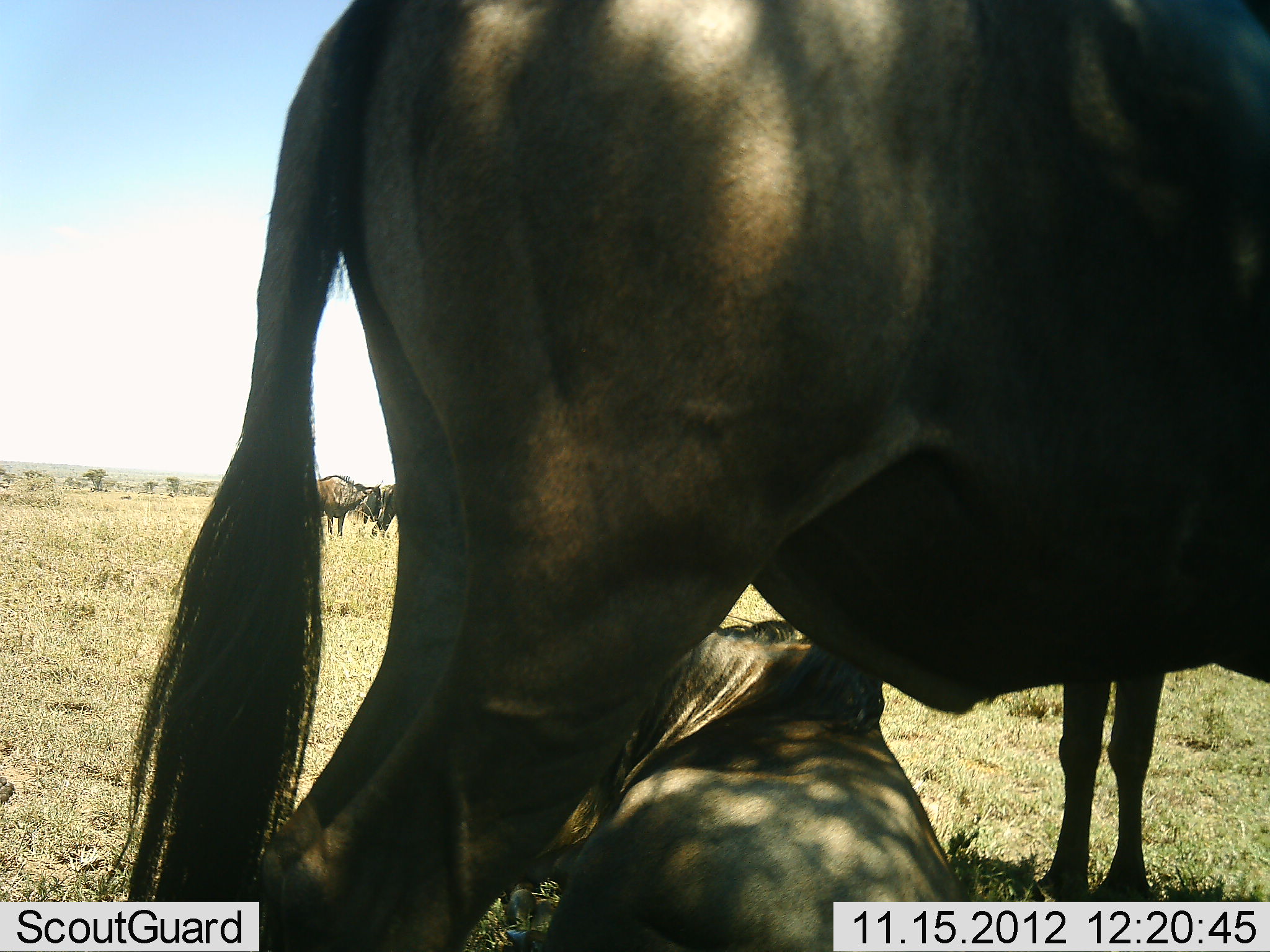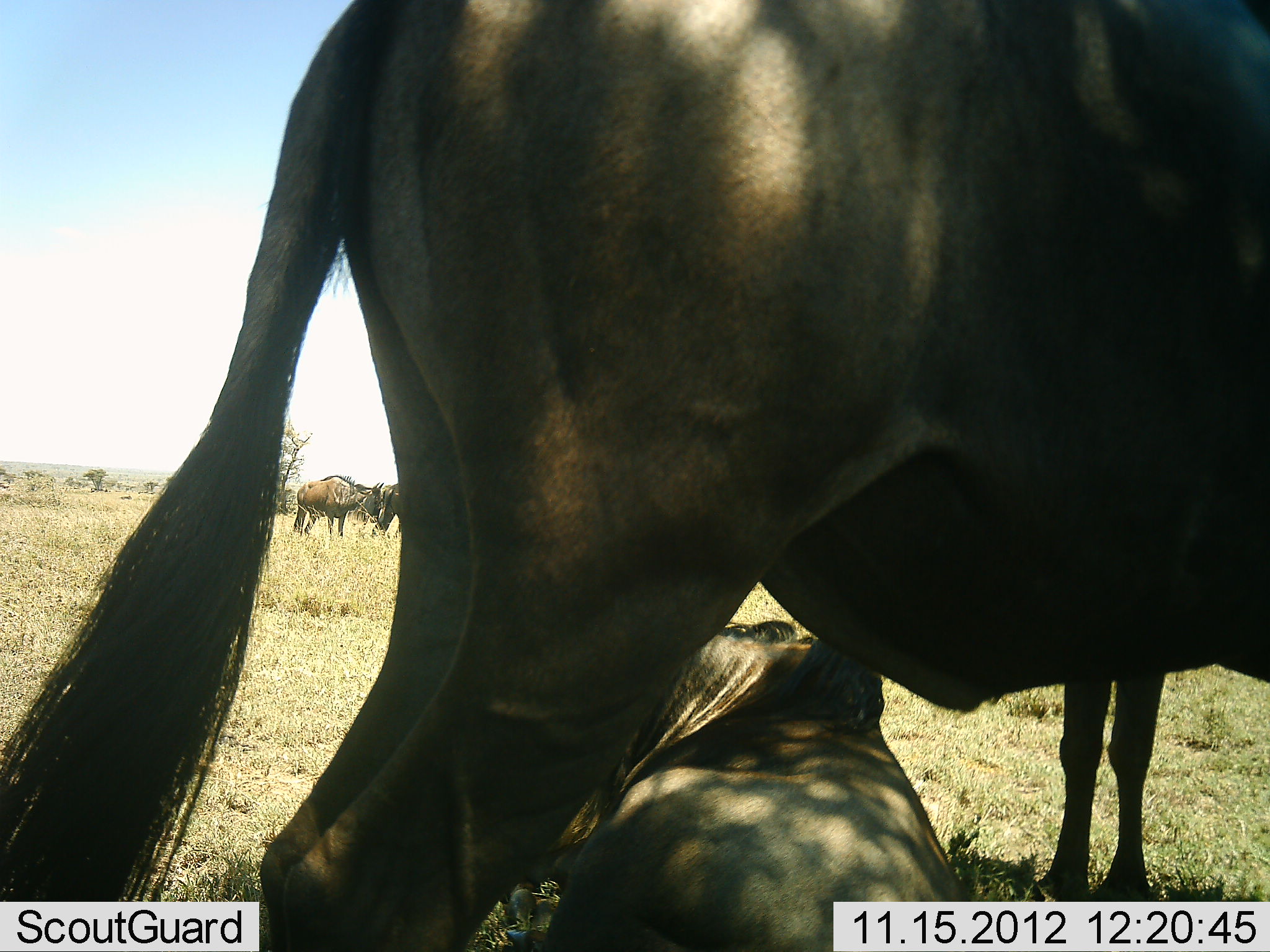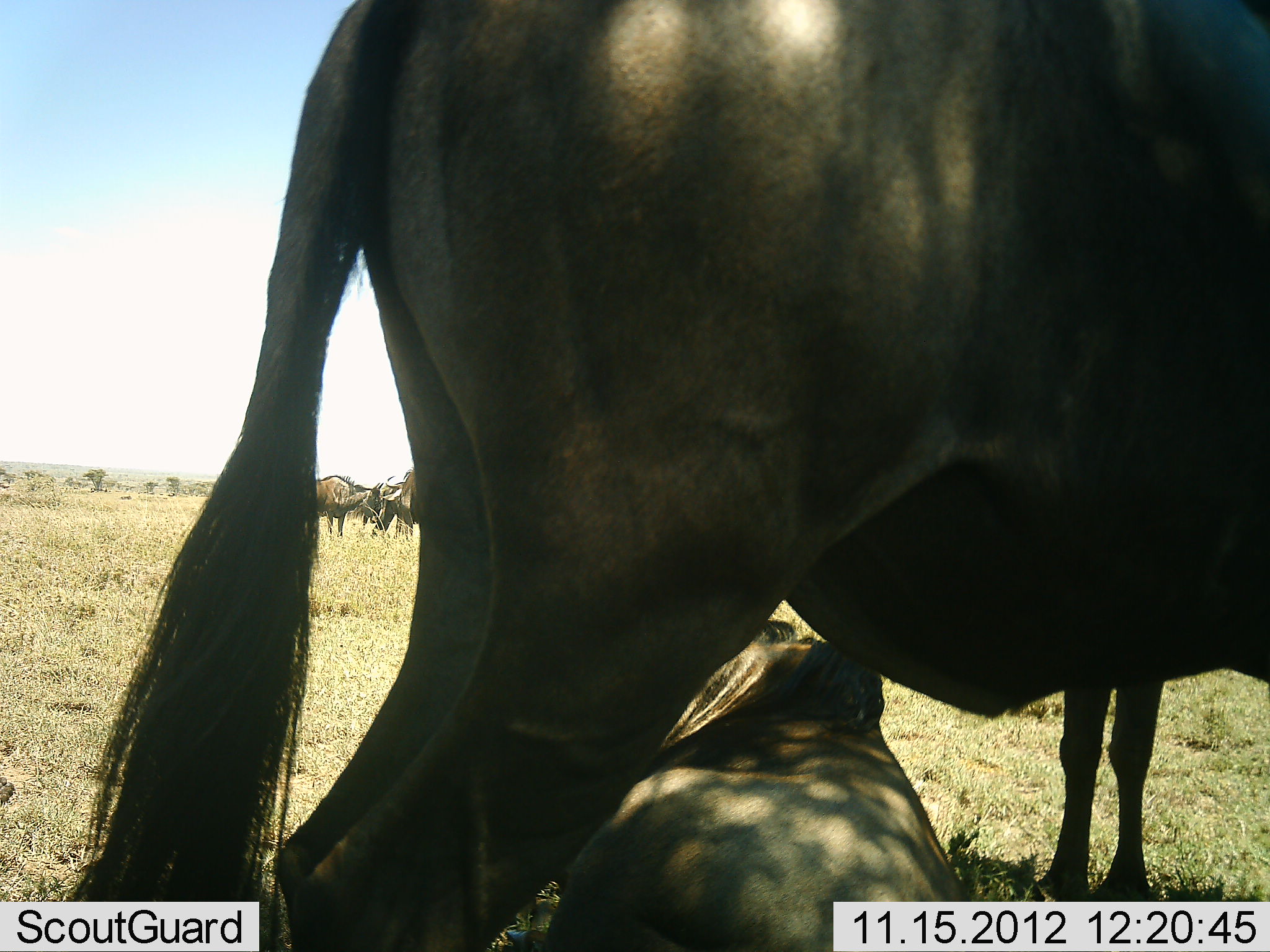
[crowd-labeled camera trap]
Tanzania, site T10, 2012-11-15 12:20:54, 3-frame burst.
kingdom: Animalia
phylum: Chordata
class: Mammalia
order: Artiodactyla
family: Bovidae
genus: Connochaetes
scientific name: Connochaetes taurinus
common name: blue wildebeest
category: wildebeest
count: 5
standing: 80%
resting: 90%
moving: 0%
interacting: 10%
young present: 0%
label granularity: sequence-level